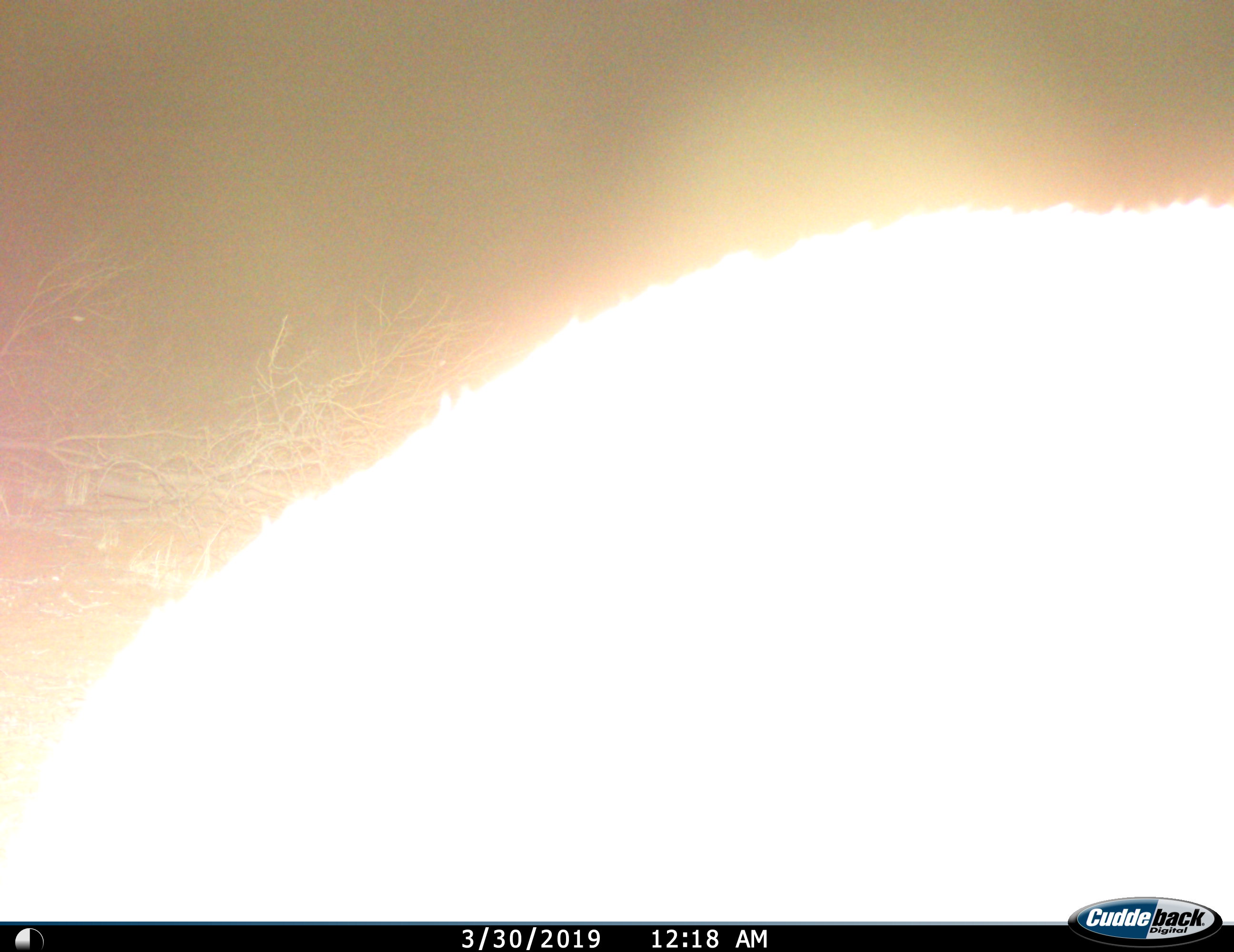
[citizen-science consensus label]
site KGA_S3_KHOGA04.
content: unidentified animal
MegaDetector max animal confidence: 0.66